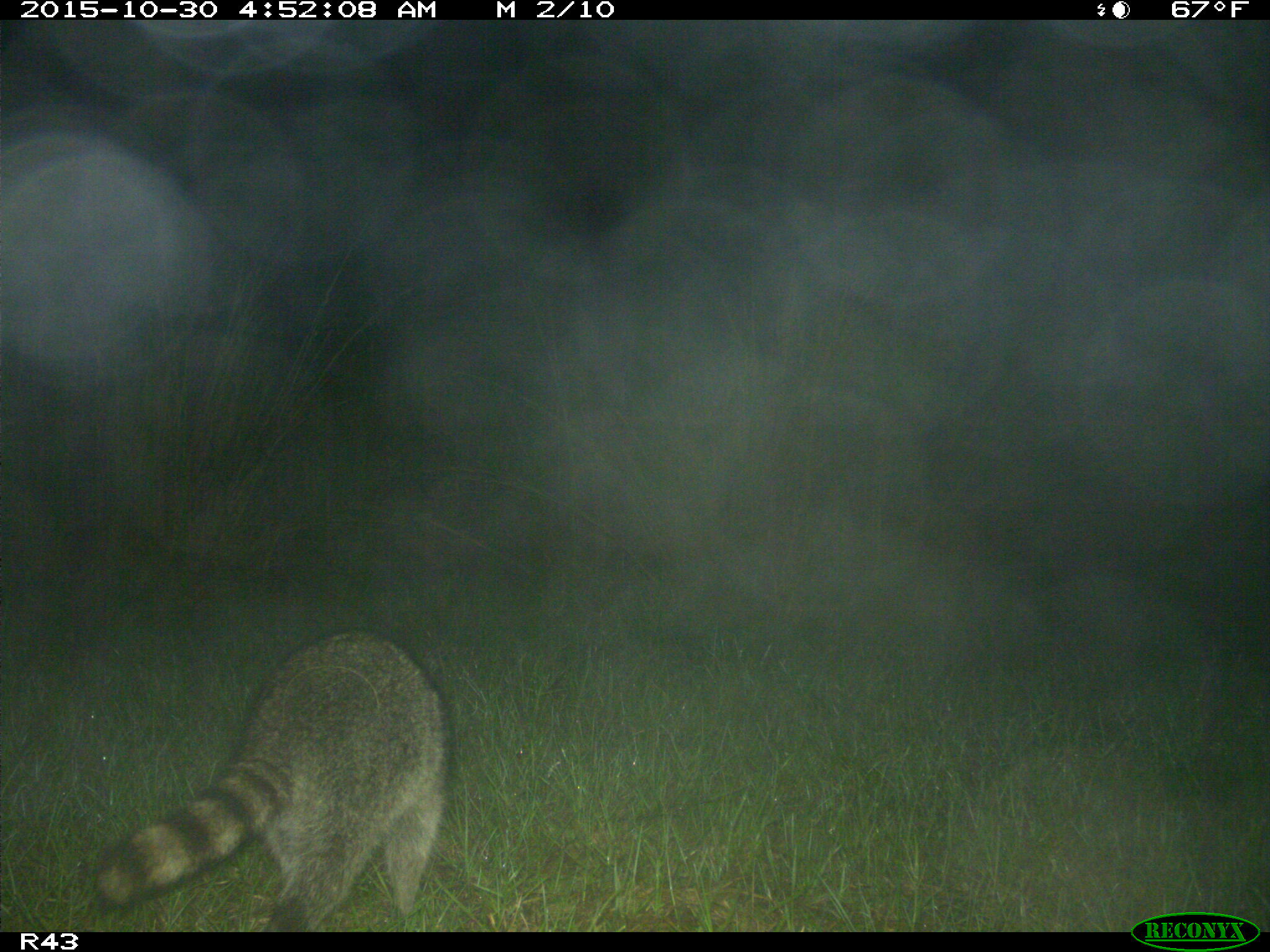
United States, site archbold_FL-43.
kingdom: Animalia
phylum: Chordata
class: Mammalia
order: Carnivora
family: Procyonidae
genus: Procyon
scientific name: Procyon lotor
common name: common raccoon